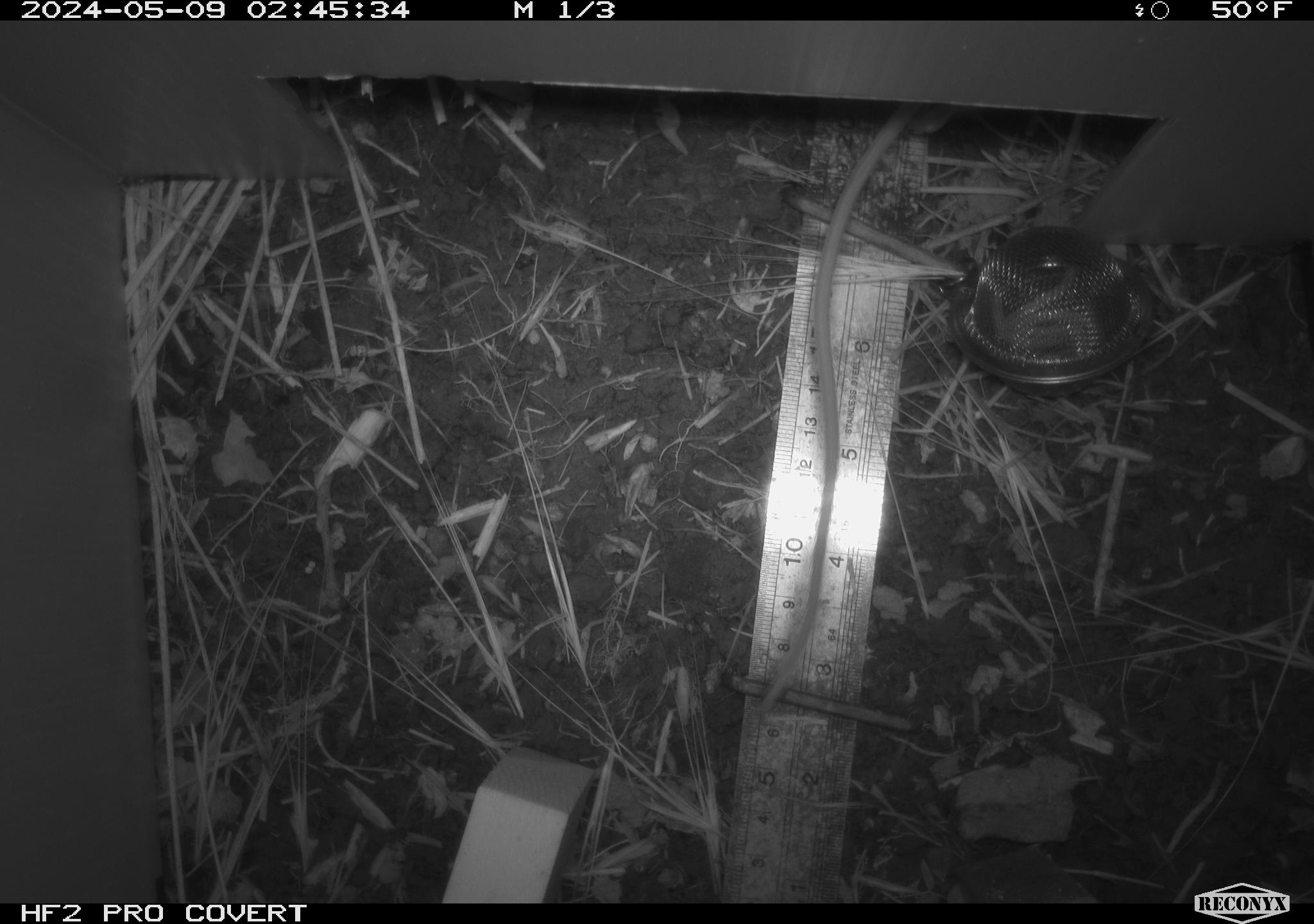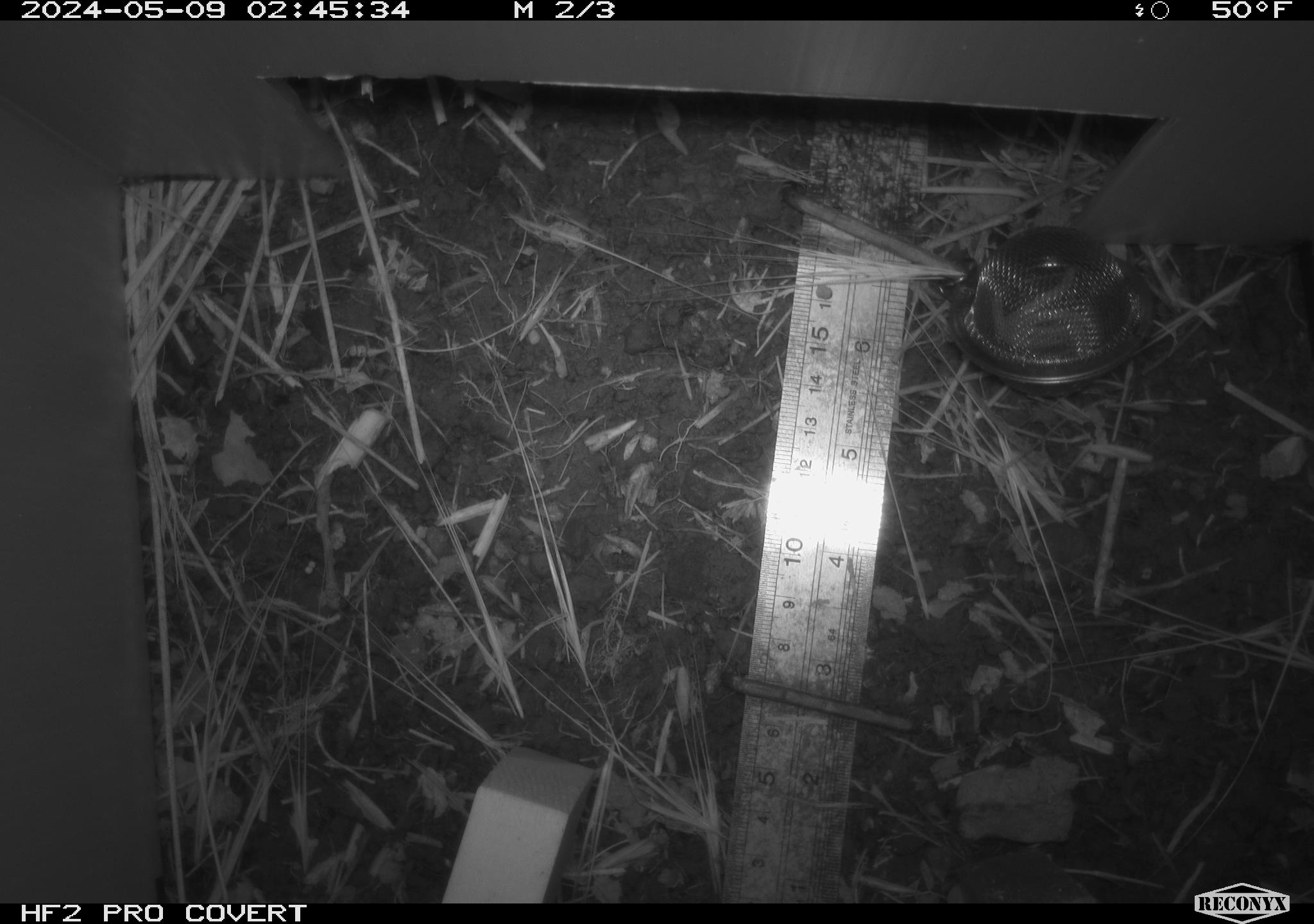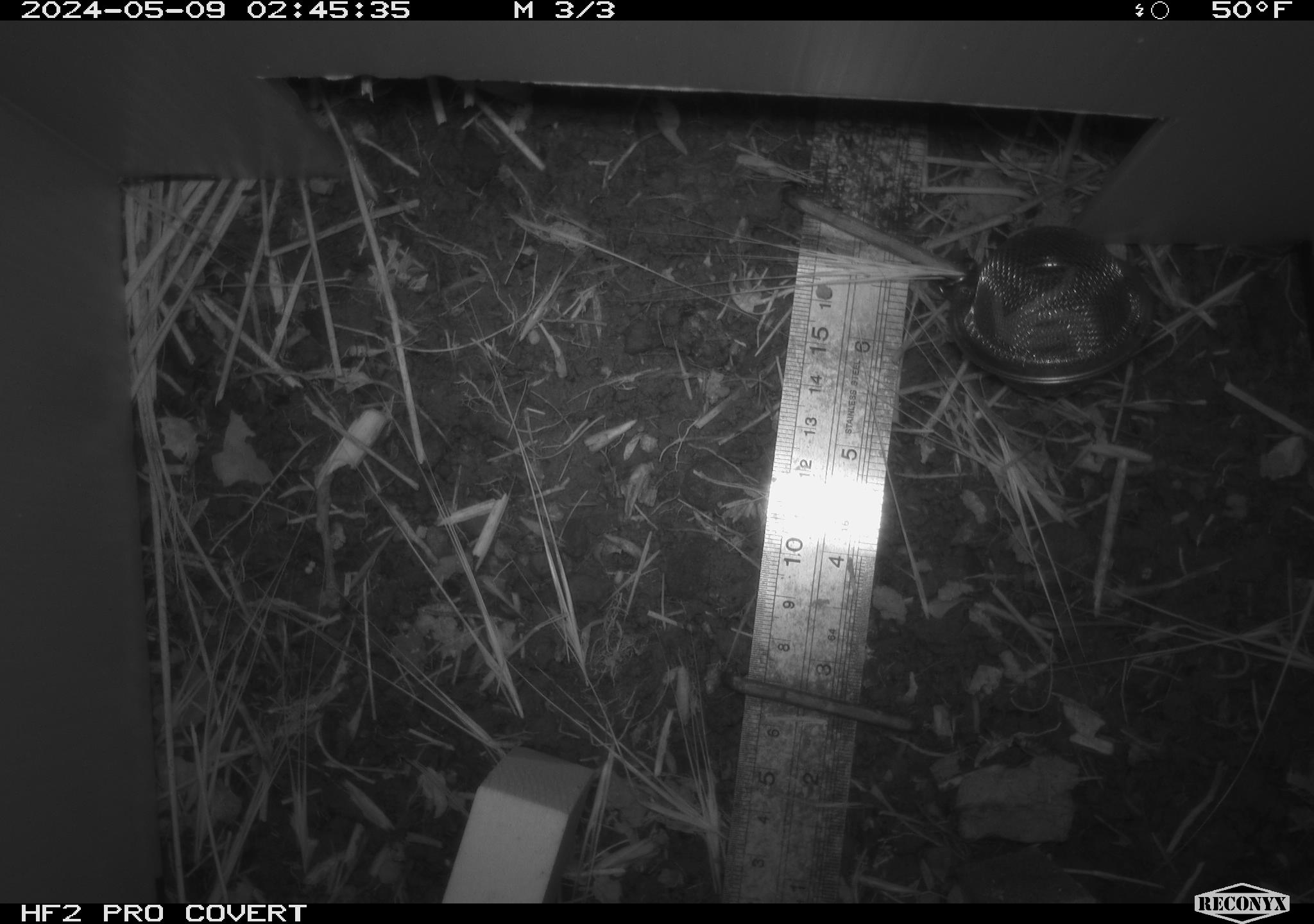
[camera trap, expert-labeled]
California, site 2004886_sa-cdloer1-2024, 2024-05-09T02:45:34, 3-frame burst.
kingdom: Animalia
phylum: Chordata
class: Mammalia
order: Rodentia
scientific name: Rodentia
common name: mouse species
Mouse species (Rodentia).